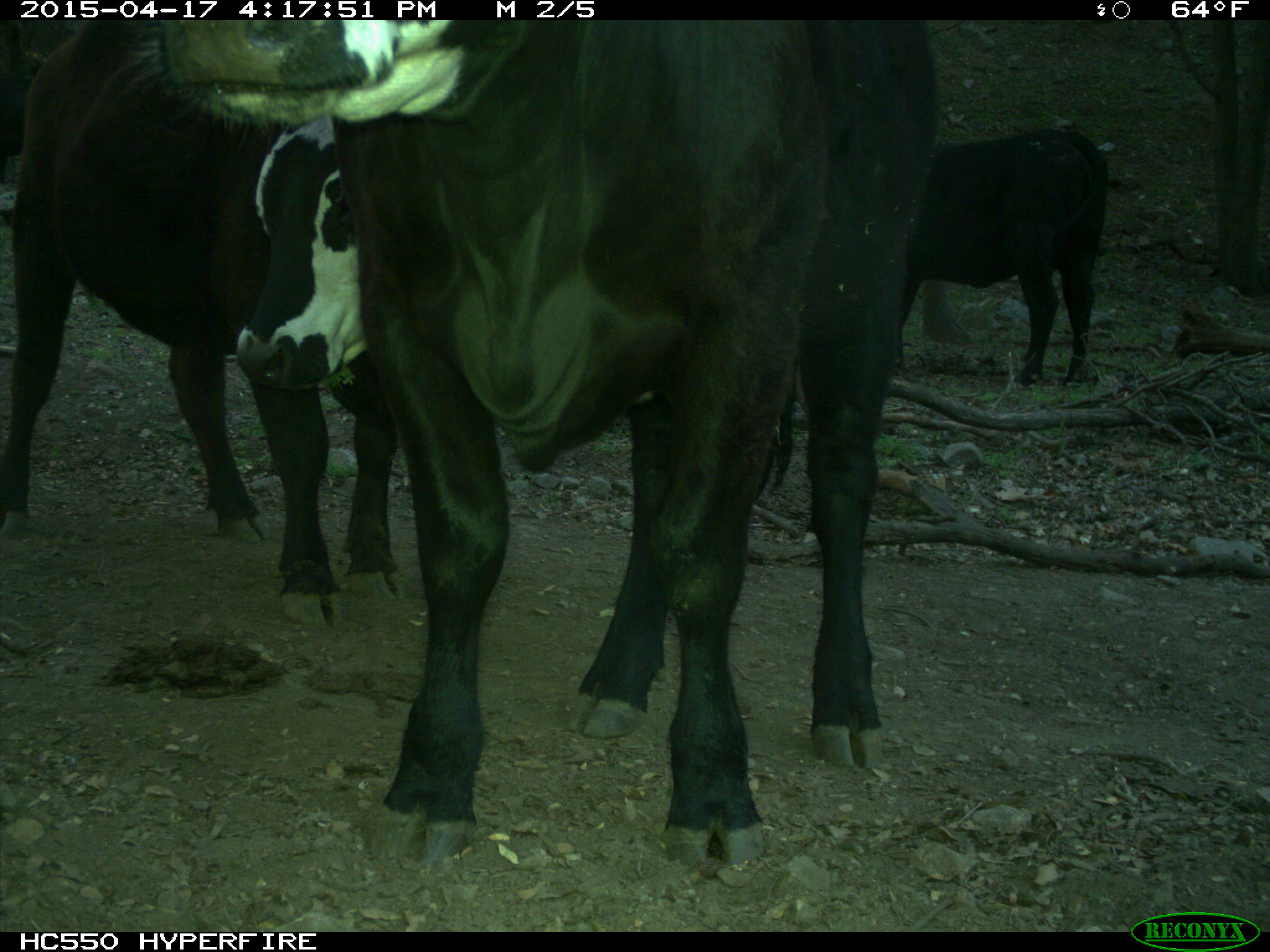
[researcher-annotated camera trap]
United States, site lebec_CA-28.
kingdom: Animalia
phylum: Chordata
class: Mammalia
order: Artiodactyla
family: Bovidae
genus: Bos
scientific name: Bos taurus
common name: domestic cow